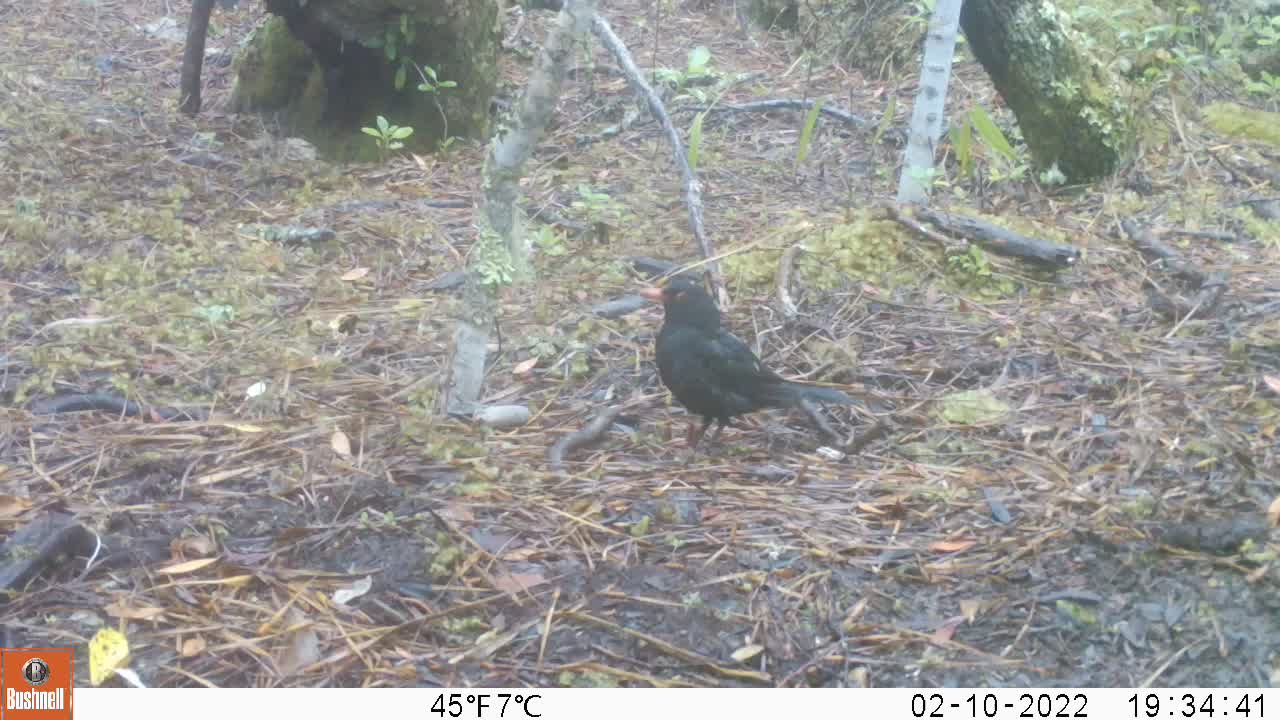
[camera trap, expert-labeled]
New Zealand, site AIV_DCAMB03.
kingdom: Animalia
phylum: Chordata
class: Aves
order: Passeriformes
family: Turdidae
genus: Turdus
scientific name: Turdus merula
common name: eurasian blackbird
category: blackbird